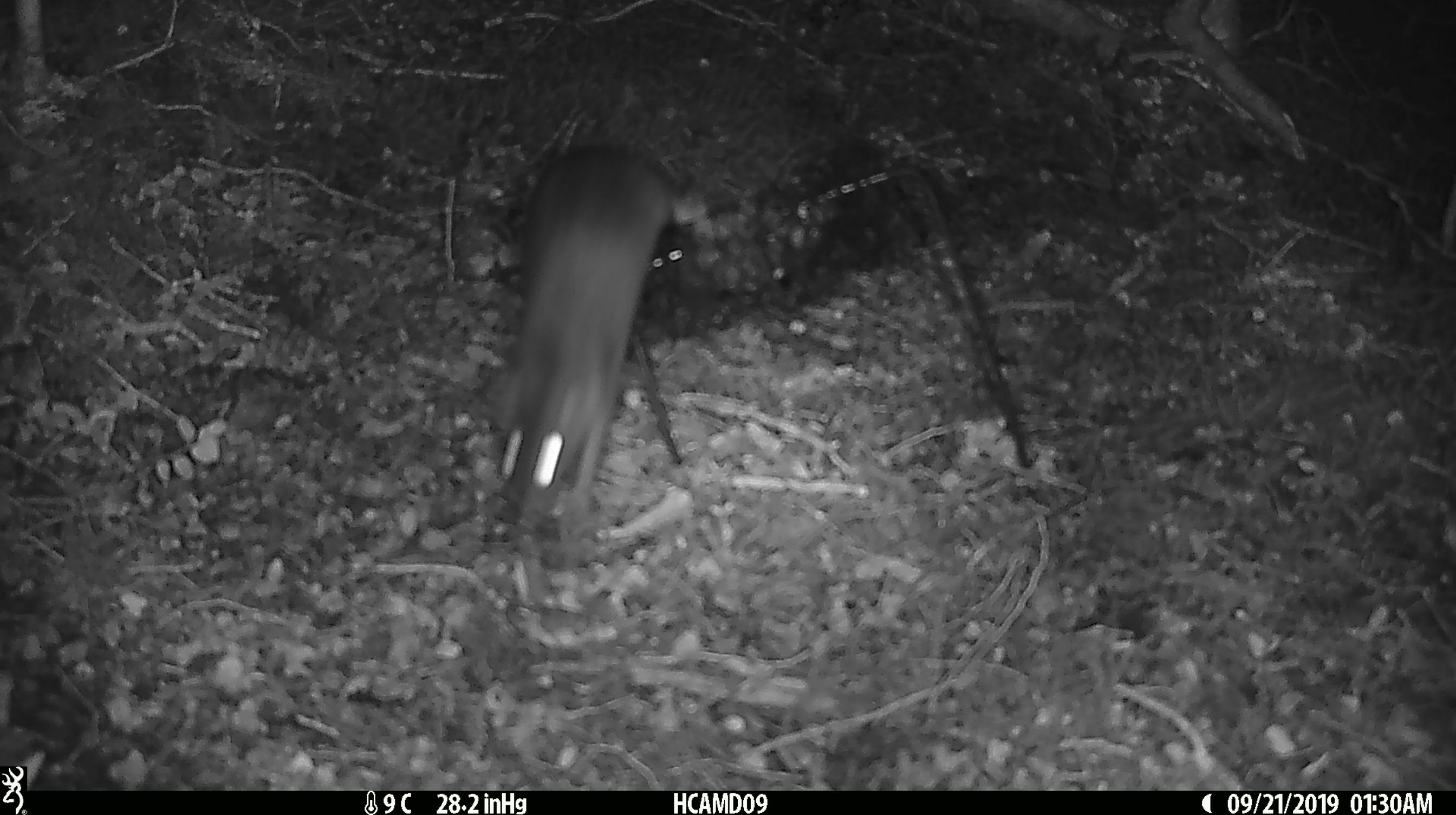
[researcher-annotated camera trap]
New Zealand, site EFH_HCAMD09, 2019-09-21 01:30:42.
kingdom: Animalia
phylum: Chordata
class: Mammalia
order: Rodentia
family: Muridae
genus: Rattus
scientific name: Rattus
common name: rat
Rat (Rattus).